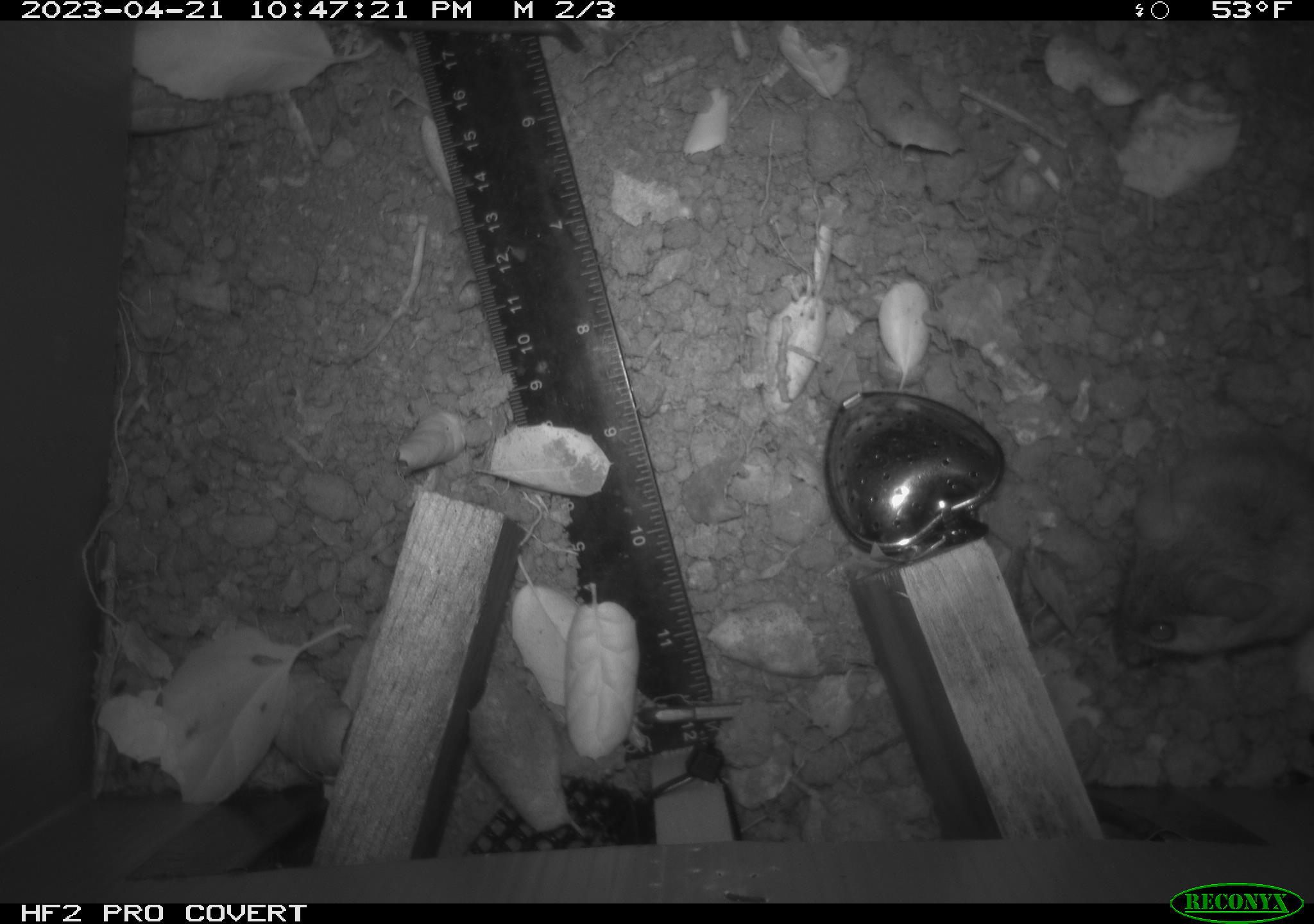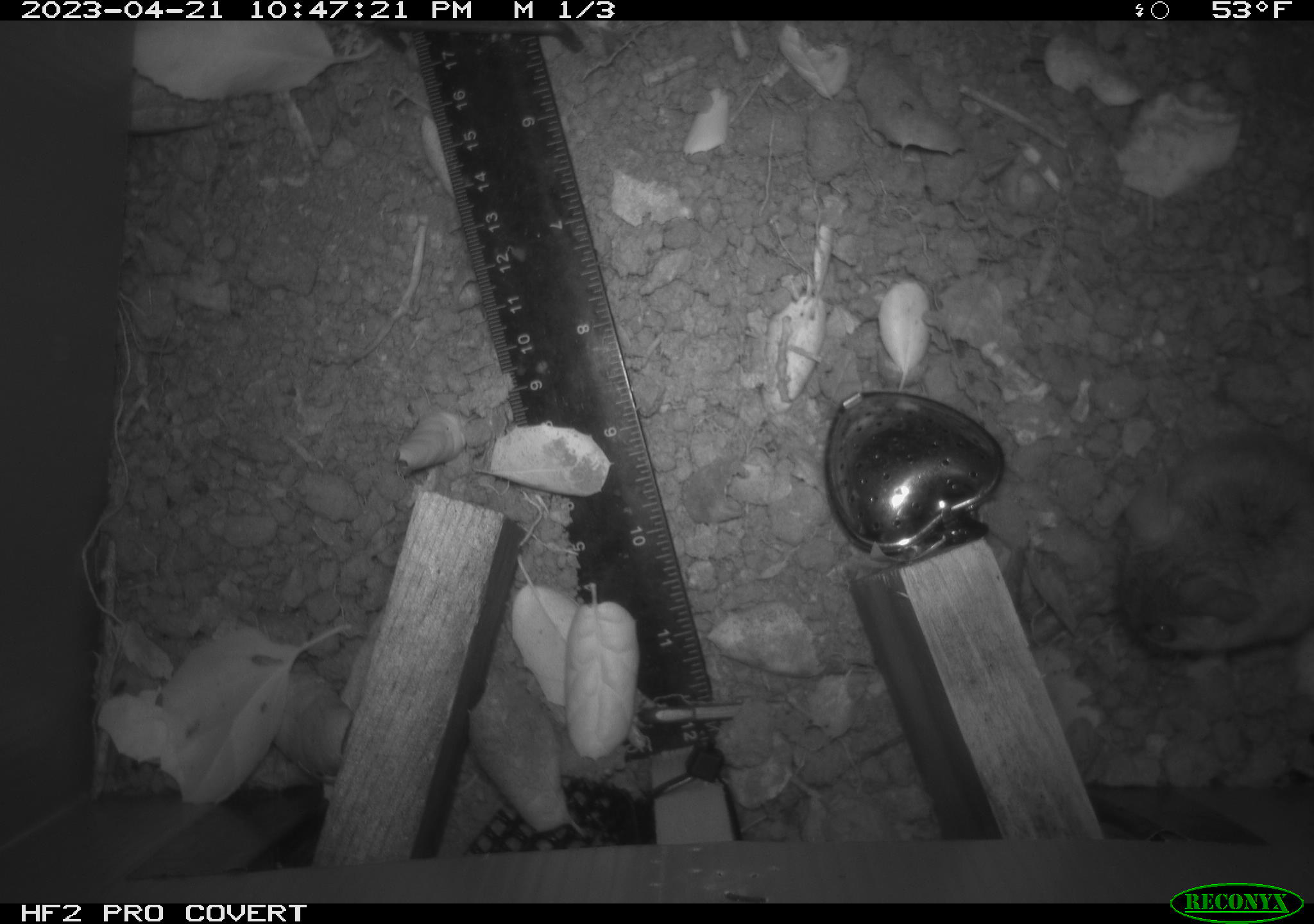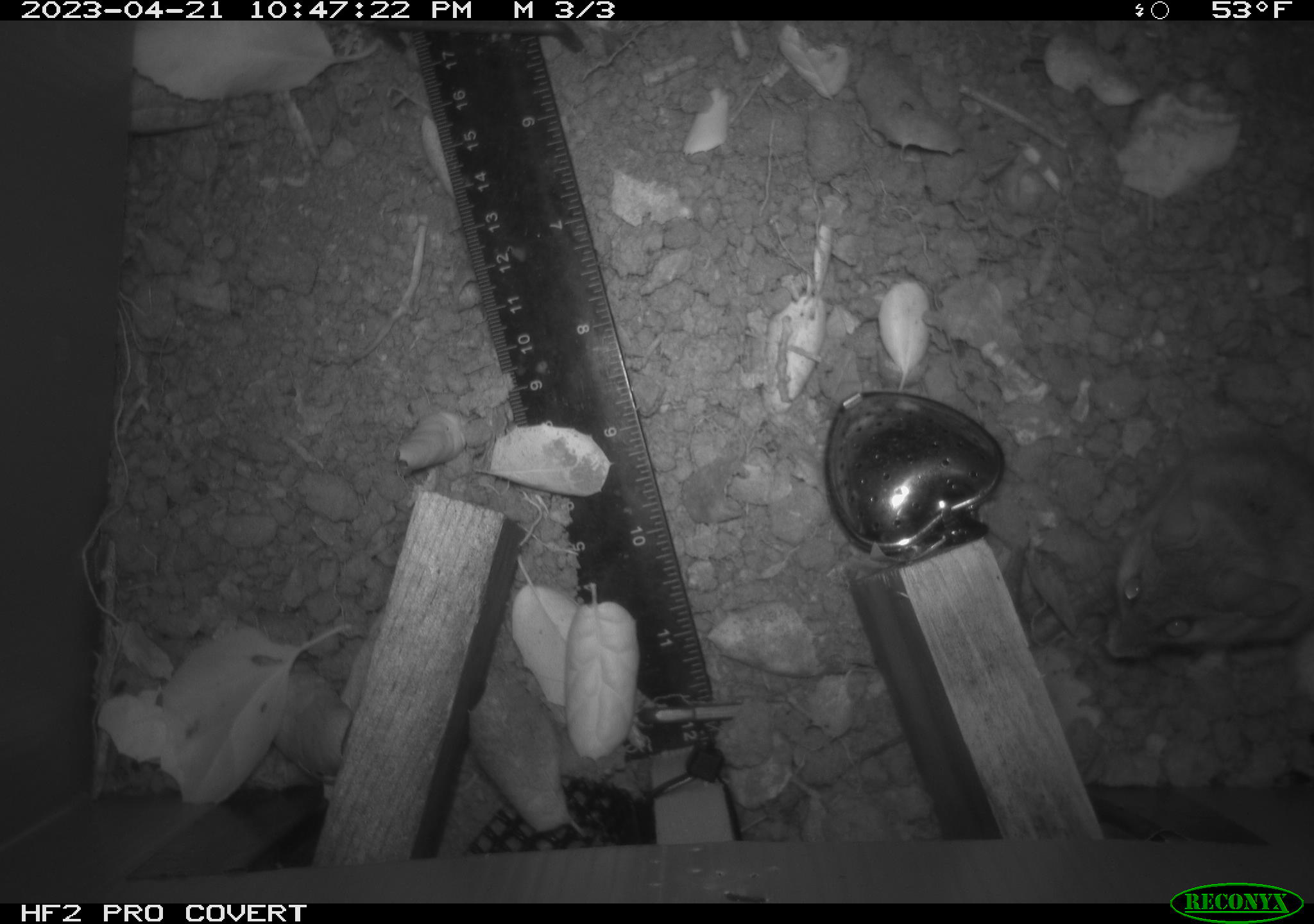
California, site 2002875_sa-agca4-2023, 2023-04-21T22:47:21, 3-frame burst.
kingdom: Animalia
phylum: Chordata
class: Mammalia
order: Rodentia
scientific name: Rodentia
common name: mouse species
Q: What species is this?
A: Mouse species (Rodentia).